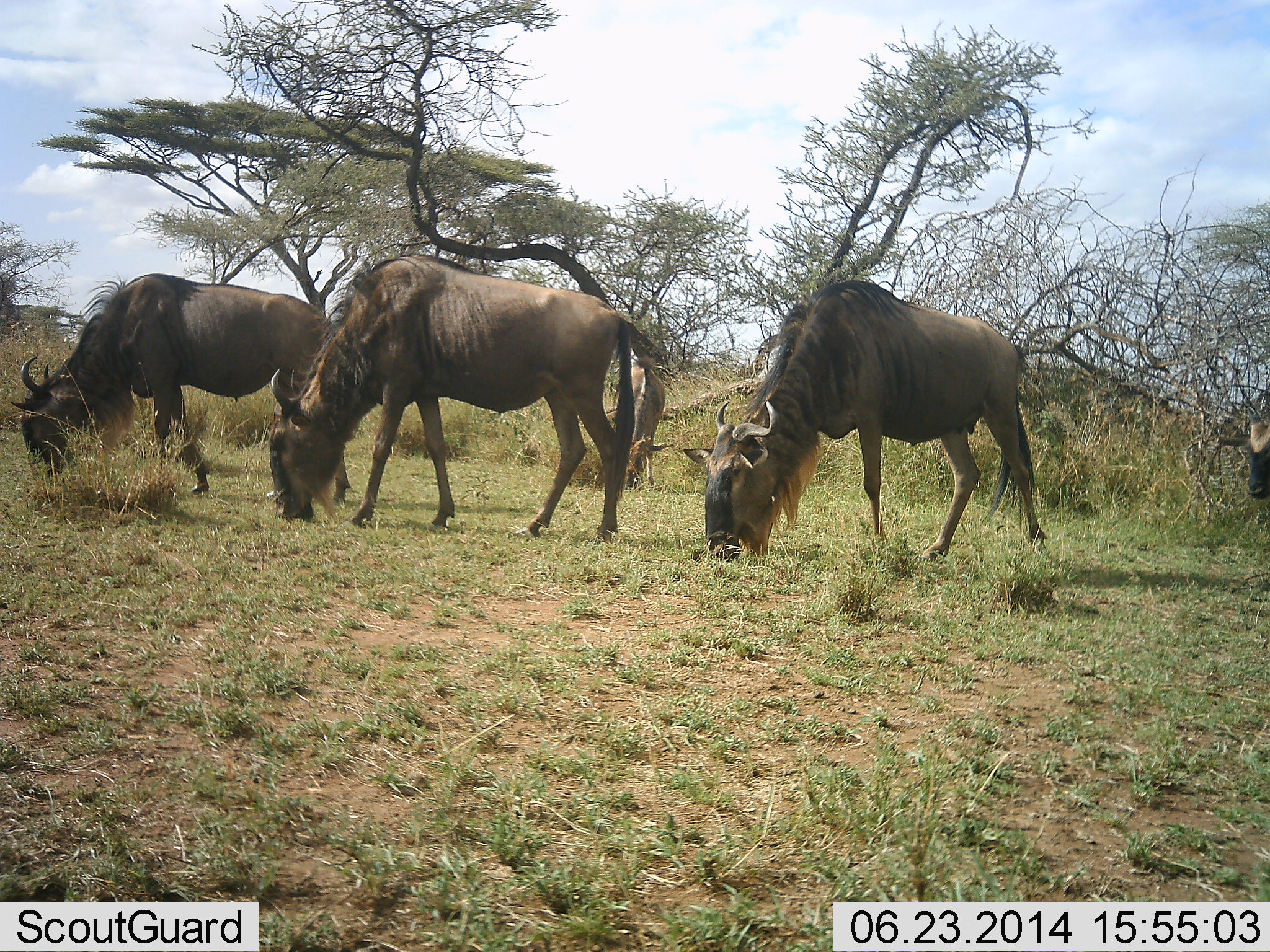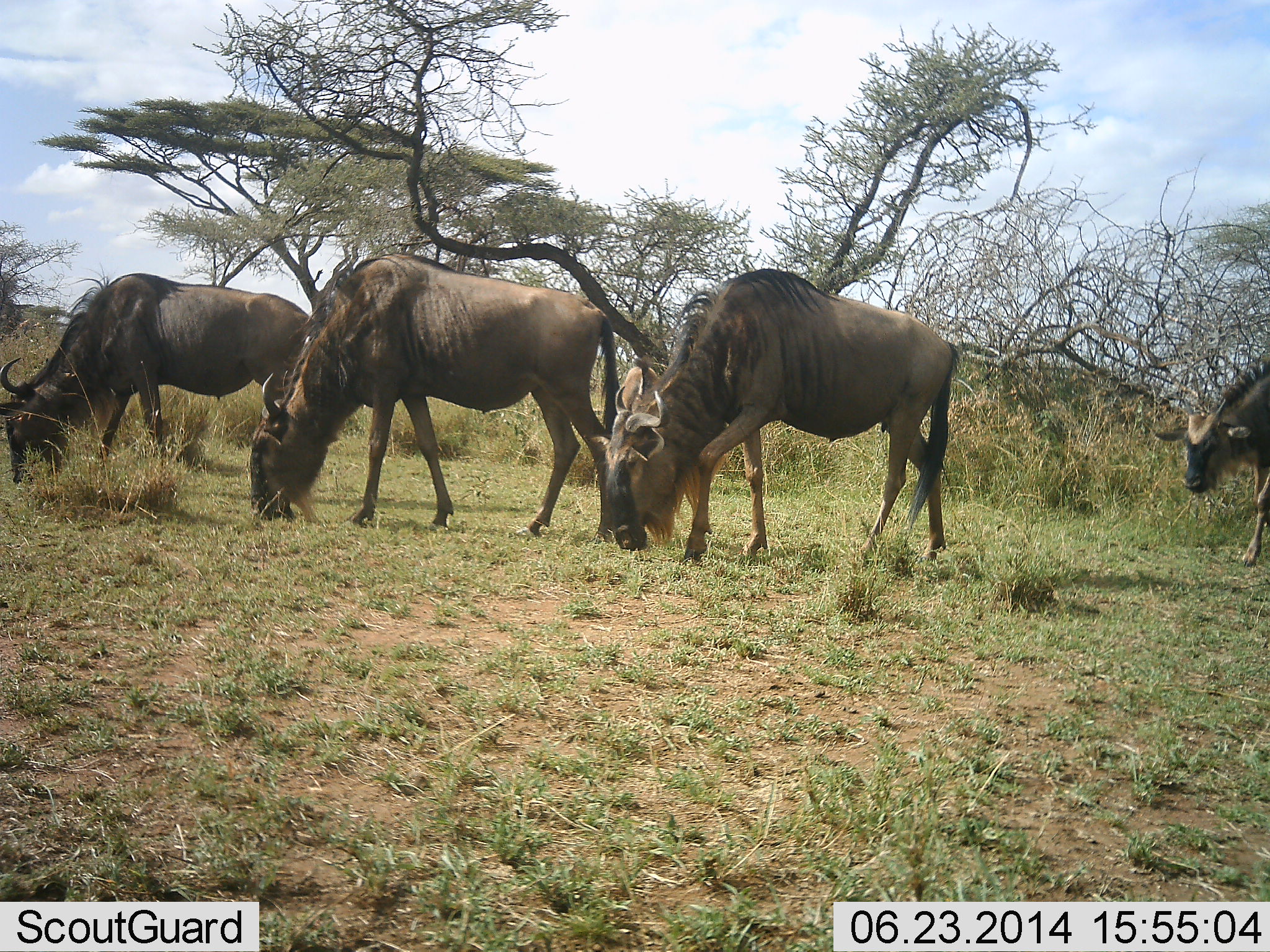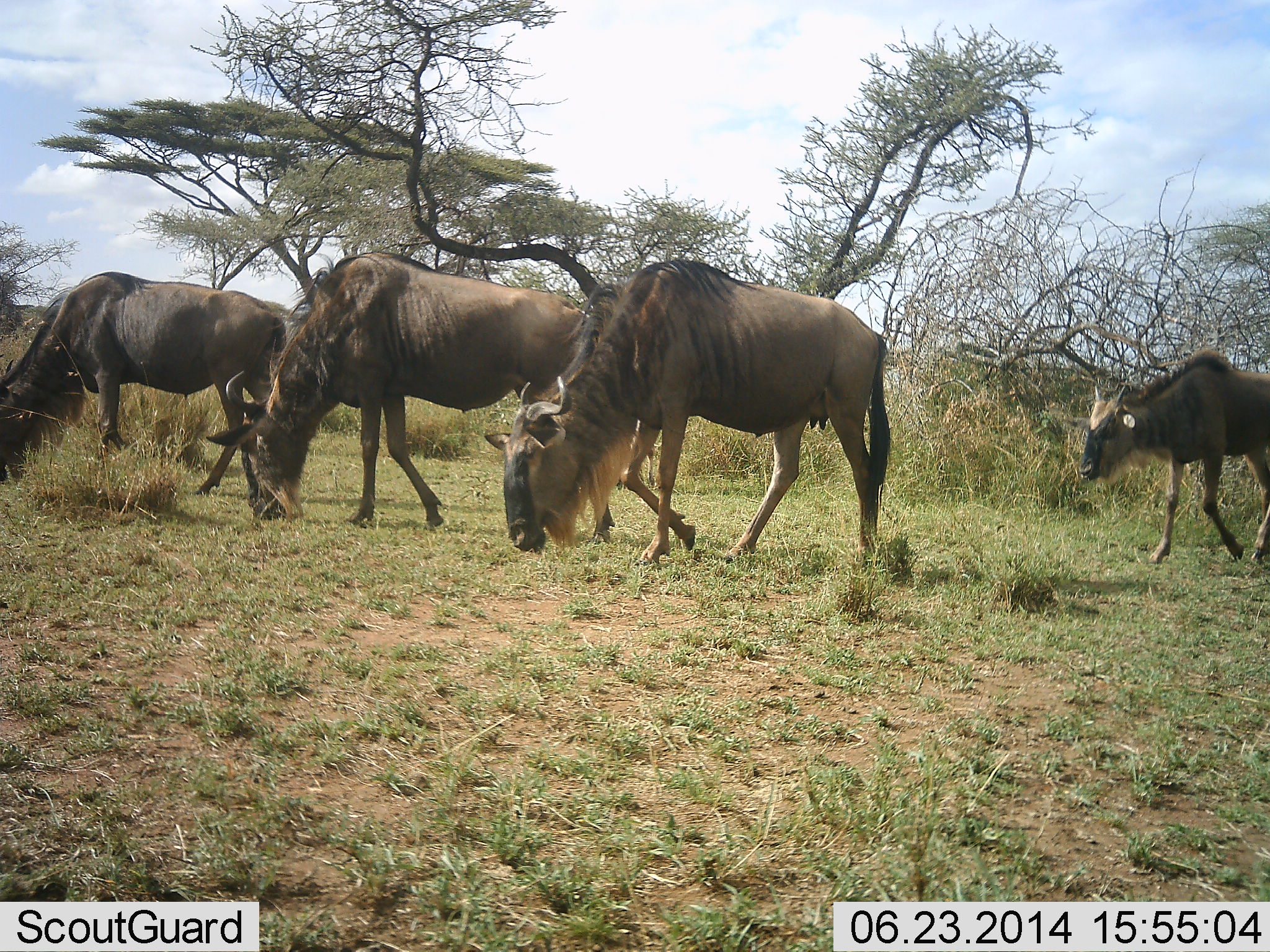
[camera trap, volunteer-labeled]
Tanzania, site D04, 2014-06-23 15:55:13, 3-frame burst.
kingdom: Animalia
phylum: Chordata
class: Mammalia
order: Artiodactyla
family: Bovidae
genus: Connochaetes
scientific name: Connochaetes taurinus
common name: blue wildebeest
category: wildebeest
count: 5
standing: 30%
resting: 0%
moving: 50%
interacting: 0%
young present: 20%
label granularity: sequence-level